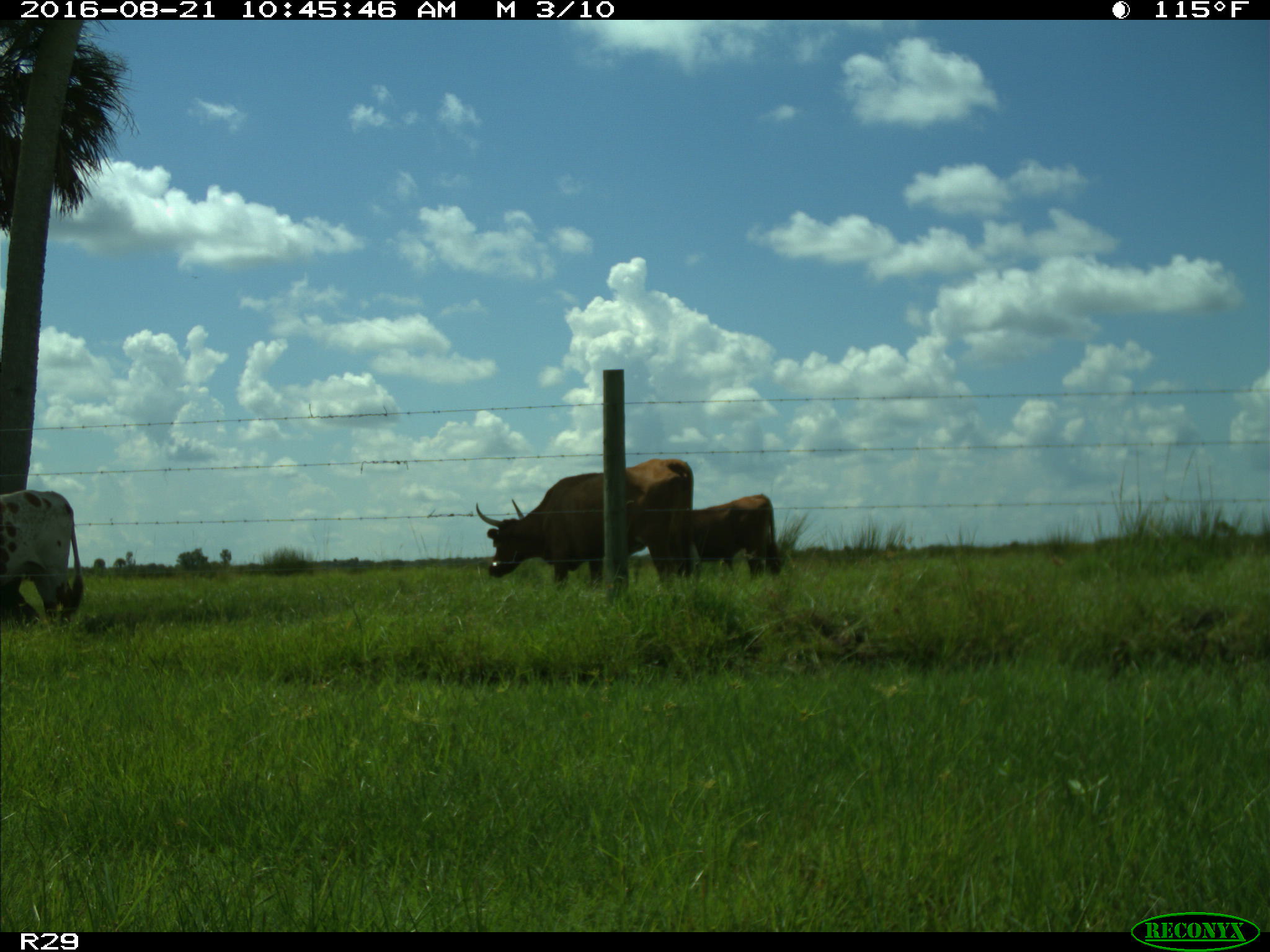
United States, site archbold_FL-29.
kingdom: Animalia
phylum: Chordata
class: Mammalia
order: Artiodactyla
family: Bovidae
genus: Bos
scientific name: Bos taurus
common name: domestic cow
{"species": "Bos taurus (domestic cow)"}